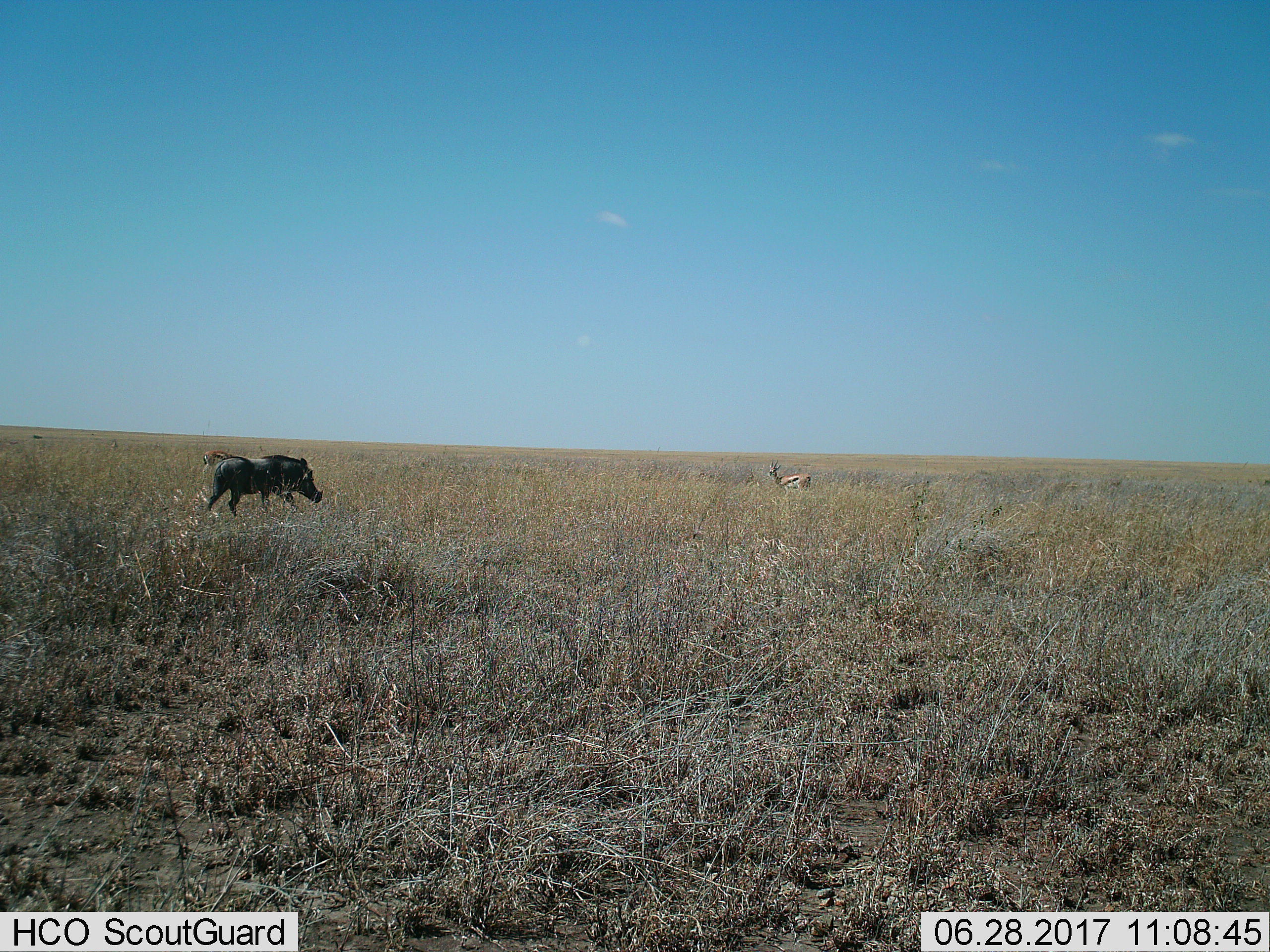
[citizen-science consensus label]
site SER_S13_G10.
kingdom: Animalia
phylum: Chordata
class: Mammalia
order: Artiodactyla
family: Bovidae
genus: Eudorcas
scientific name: Eudorcas thomsonii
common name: thomson's gazelle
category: gazellethomsons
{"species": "gazellethomsons (thomson's gazelle) (Eudorcas thomsonii)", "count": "1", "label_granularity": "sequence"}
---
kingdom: Animalia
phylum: Chordata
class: Mammalia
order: Artiodactyla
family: Suidae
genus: Phacochoerus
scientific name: Phacochoerus africanus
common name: warthog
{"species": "warthog (Phacochoerus africanus)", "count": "1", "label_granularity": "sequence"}